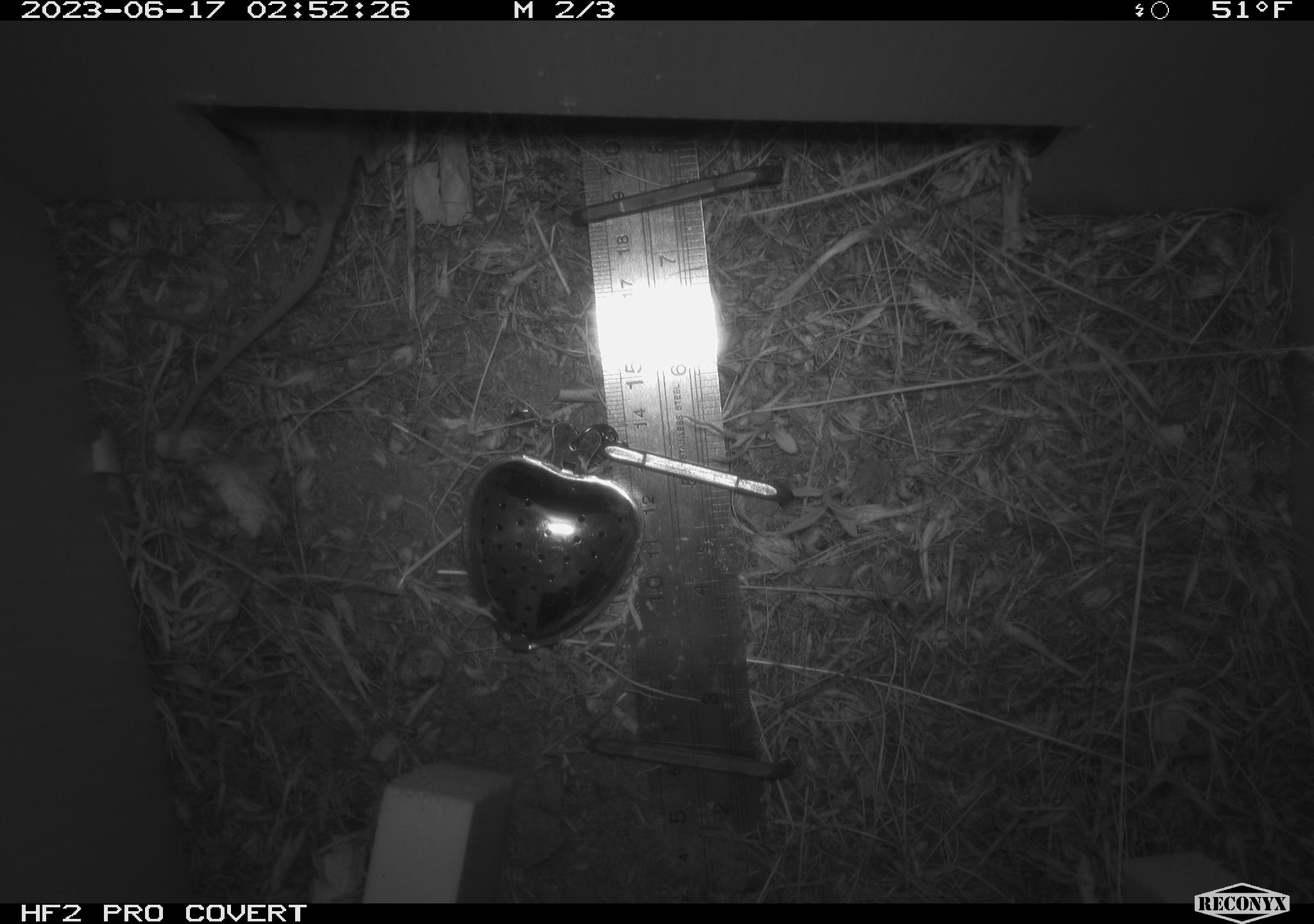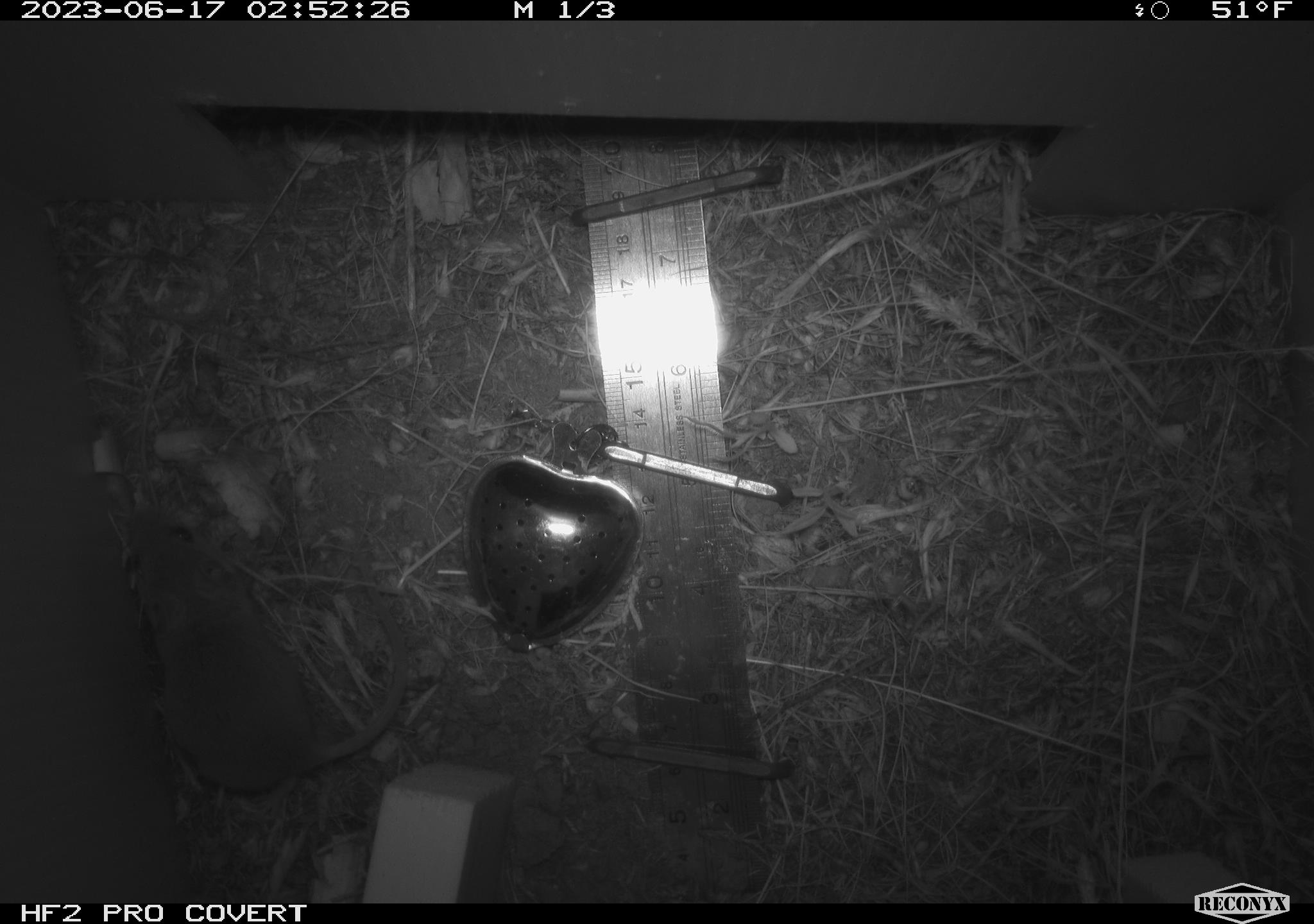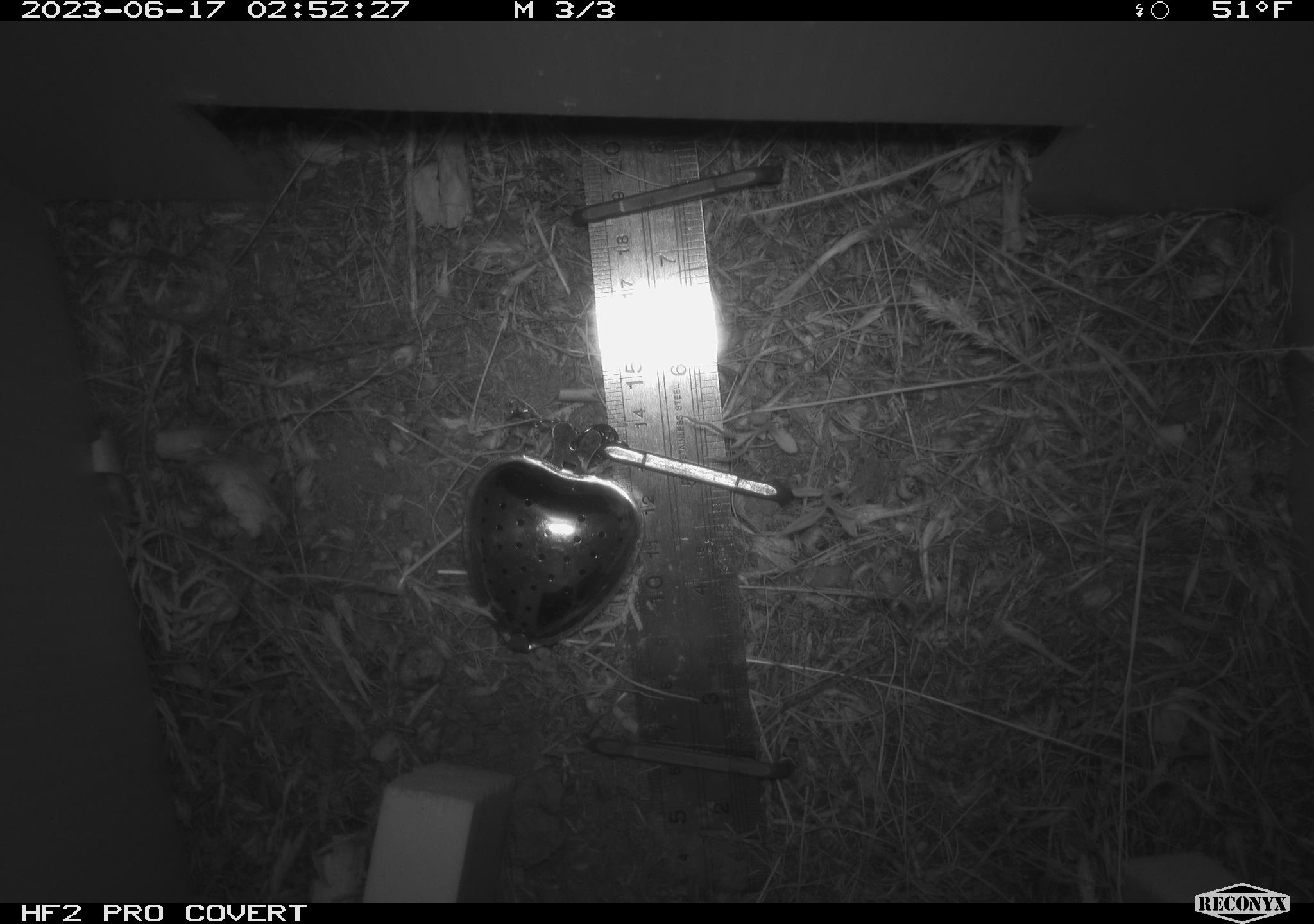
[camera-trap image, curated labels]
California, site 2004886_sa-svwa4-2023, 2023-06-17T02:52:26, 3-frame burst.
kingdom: Animalia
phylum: Chordata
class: Mammalia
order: Rodentia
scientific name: Rodentia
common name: mouse species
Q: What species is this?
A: Mouse species (Rodentia).